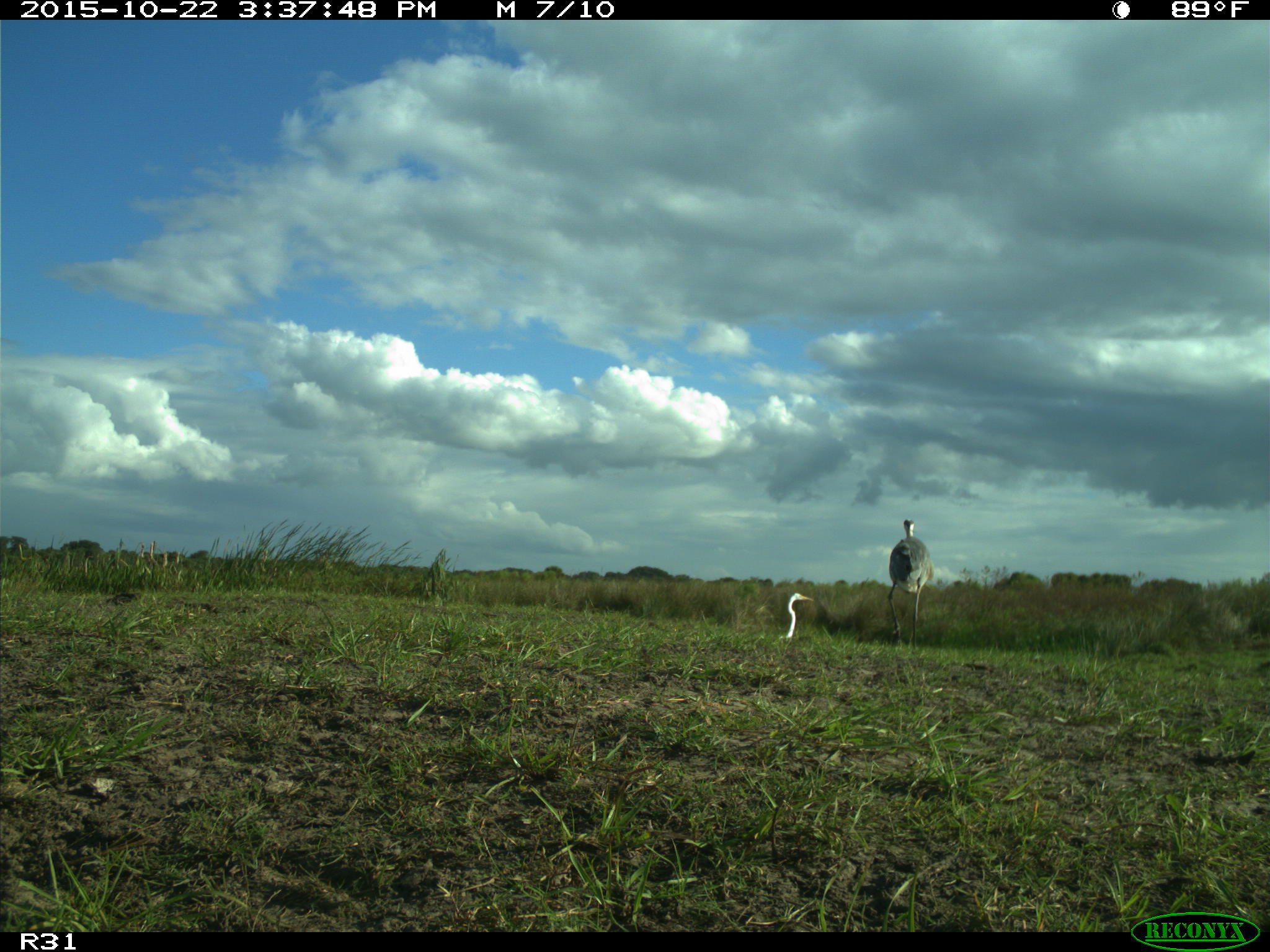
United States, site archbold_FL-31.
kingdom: Animalia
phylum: Chordata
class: Aves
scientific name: Aves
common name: birds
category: unidentified bird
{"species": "unidentified bird (birds) (Aves)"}